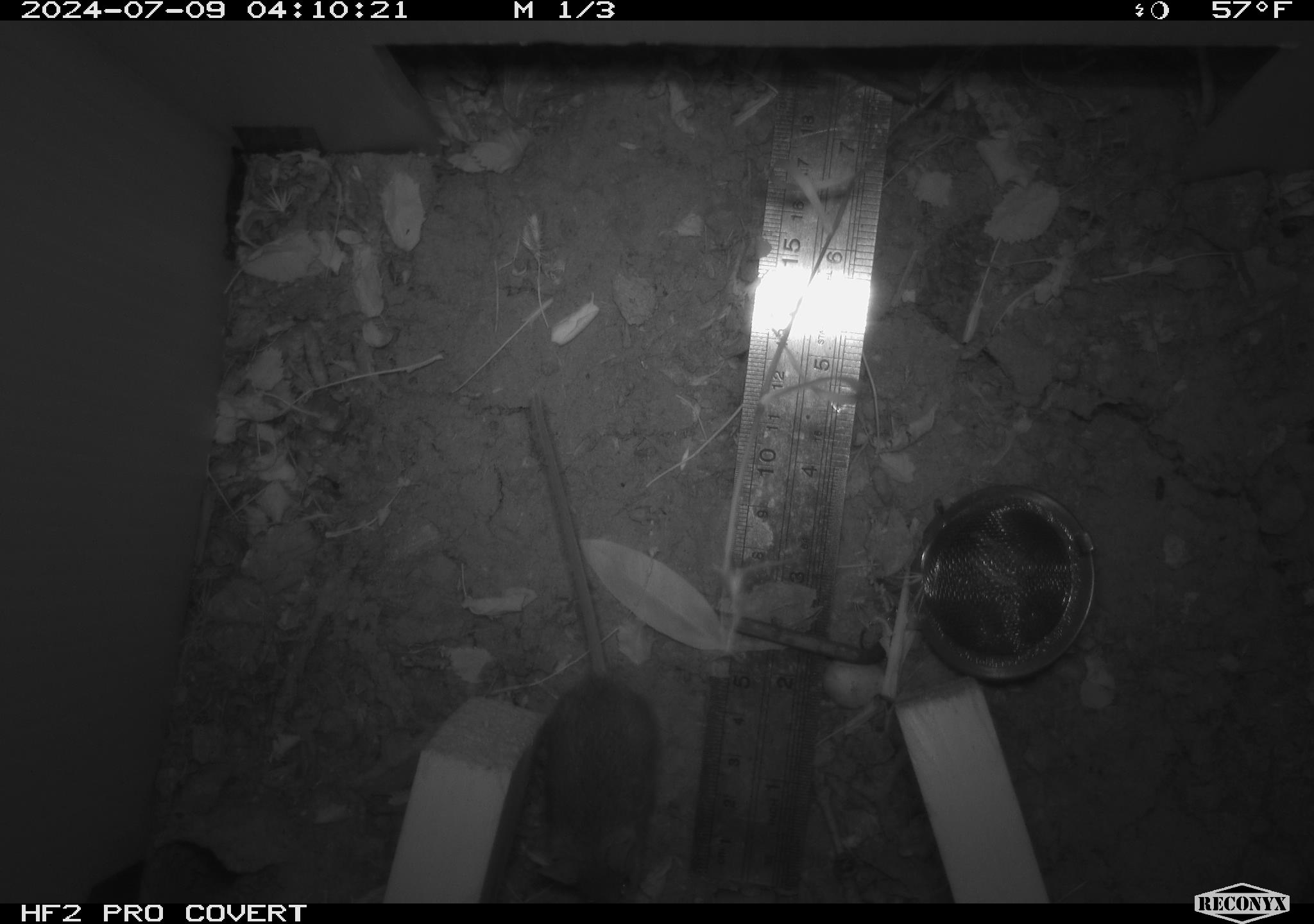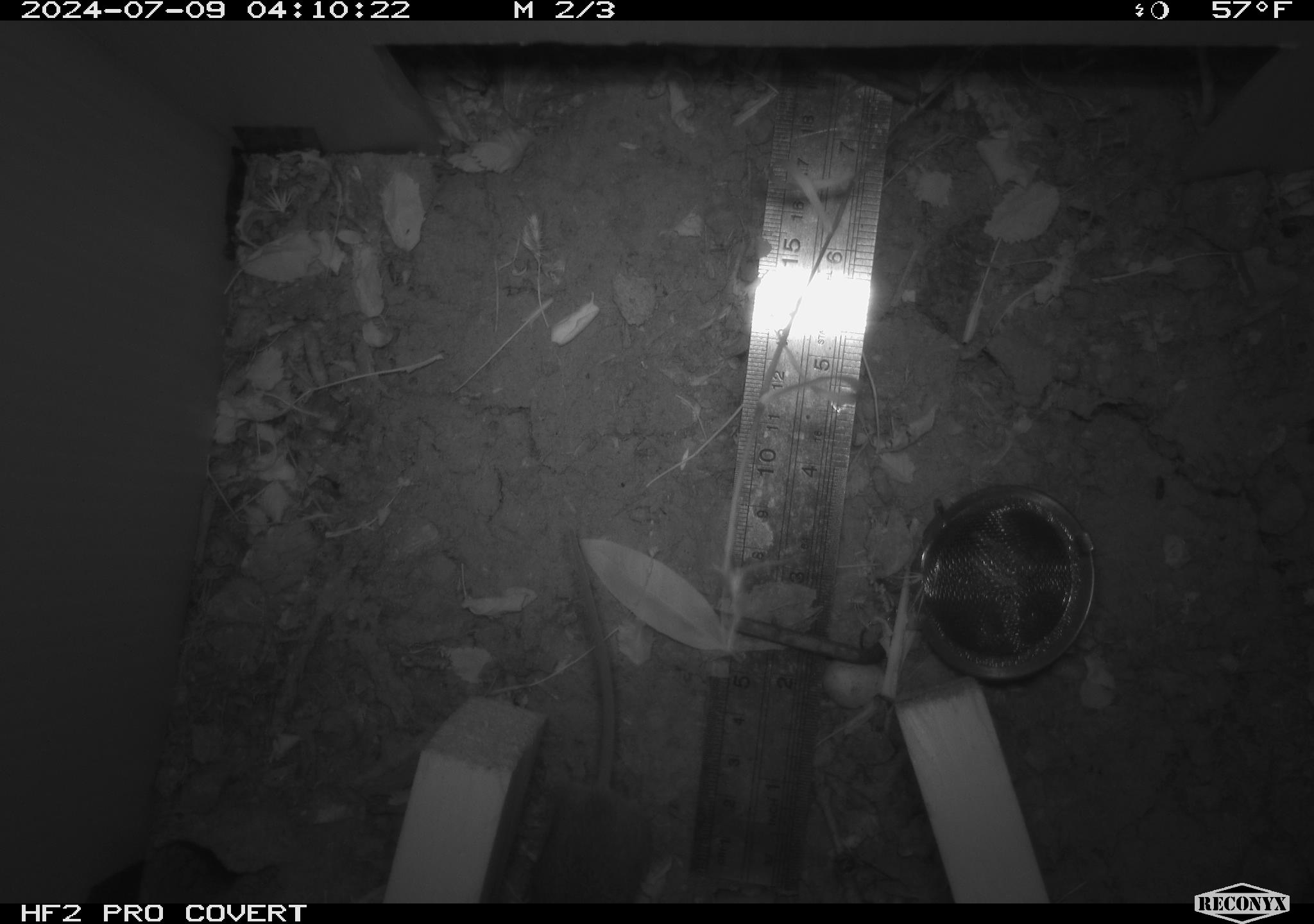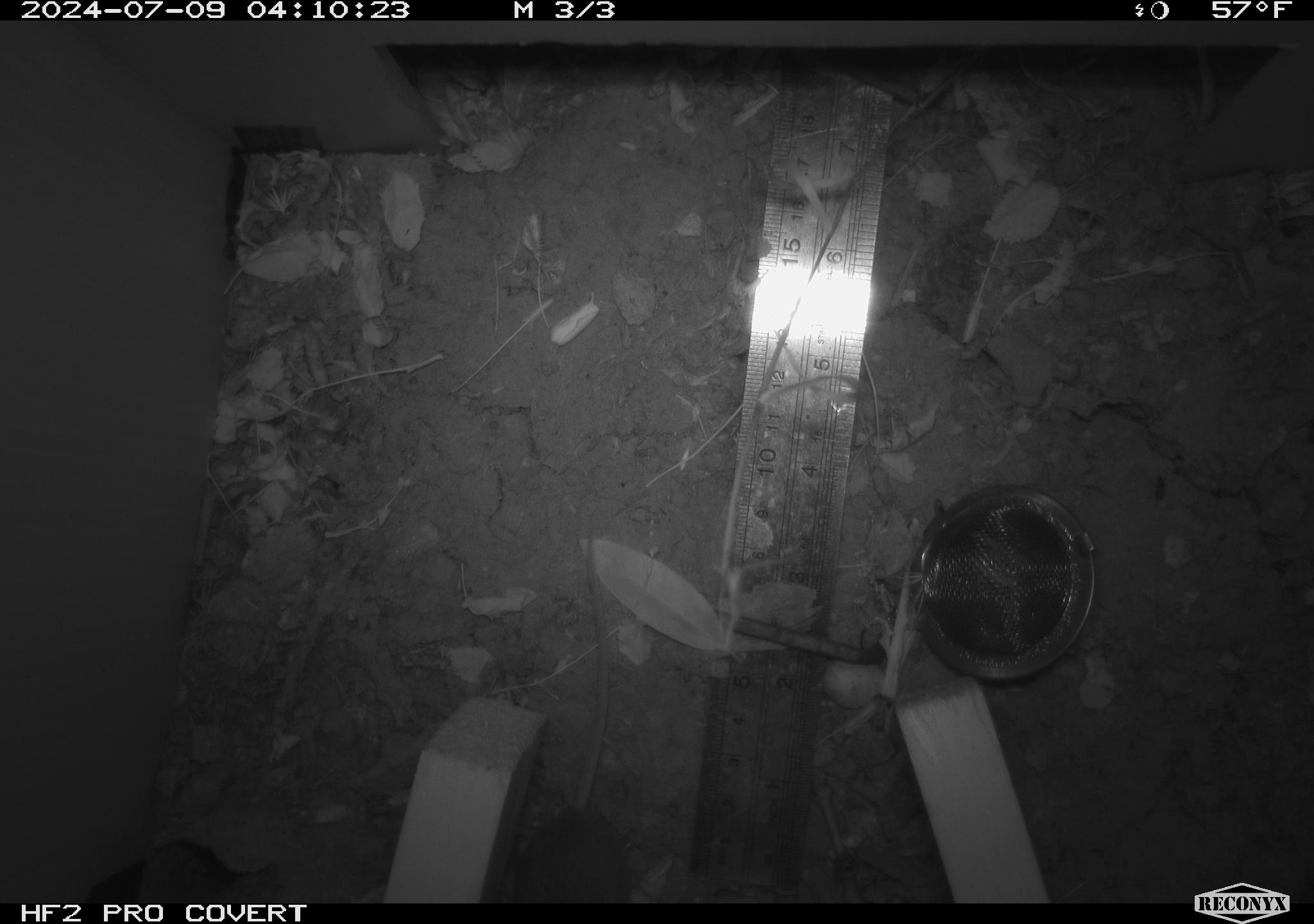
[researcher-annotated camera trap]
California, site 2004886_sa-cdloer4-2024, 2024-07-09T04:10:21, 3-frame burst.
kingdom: Animalia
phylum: Chordata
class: Mammalia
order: Rodentia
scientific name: Rodentia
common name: rodent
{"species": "rodent (Rodentia)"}